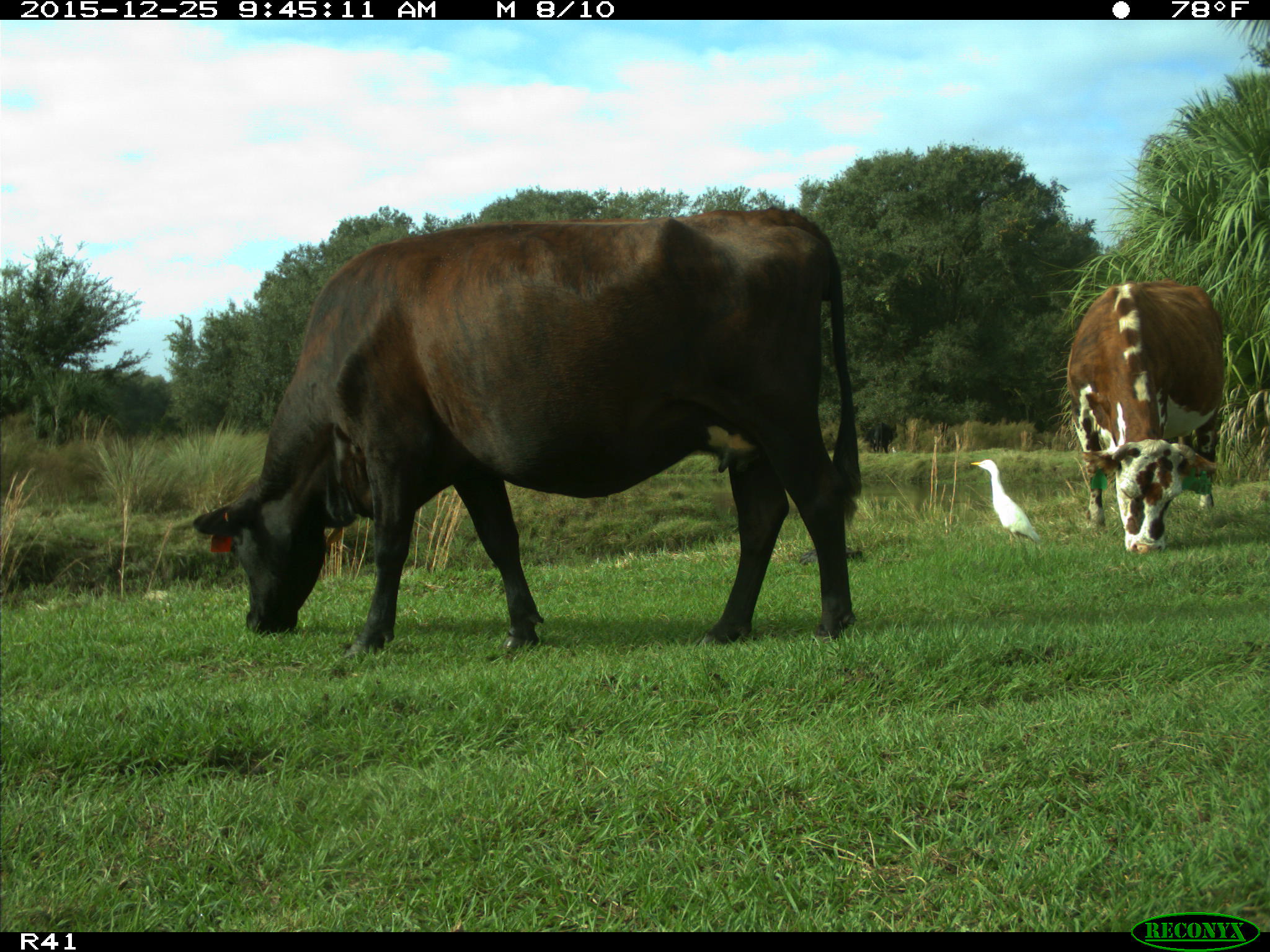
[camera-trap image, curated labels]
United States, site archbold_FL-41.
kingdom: Animalia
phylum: Chordata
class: Mammalia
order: Artiodactyla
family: Bovidae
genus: Bos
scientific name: Bos taurus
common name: domestic cow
Bos taurus (domestic cow).